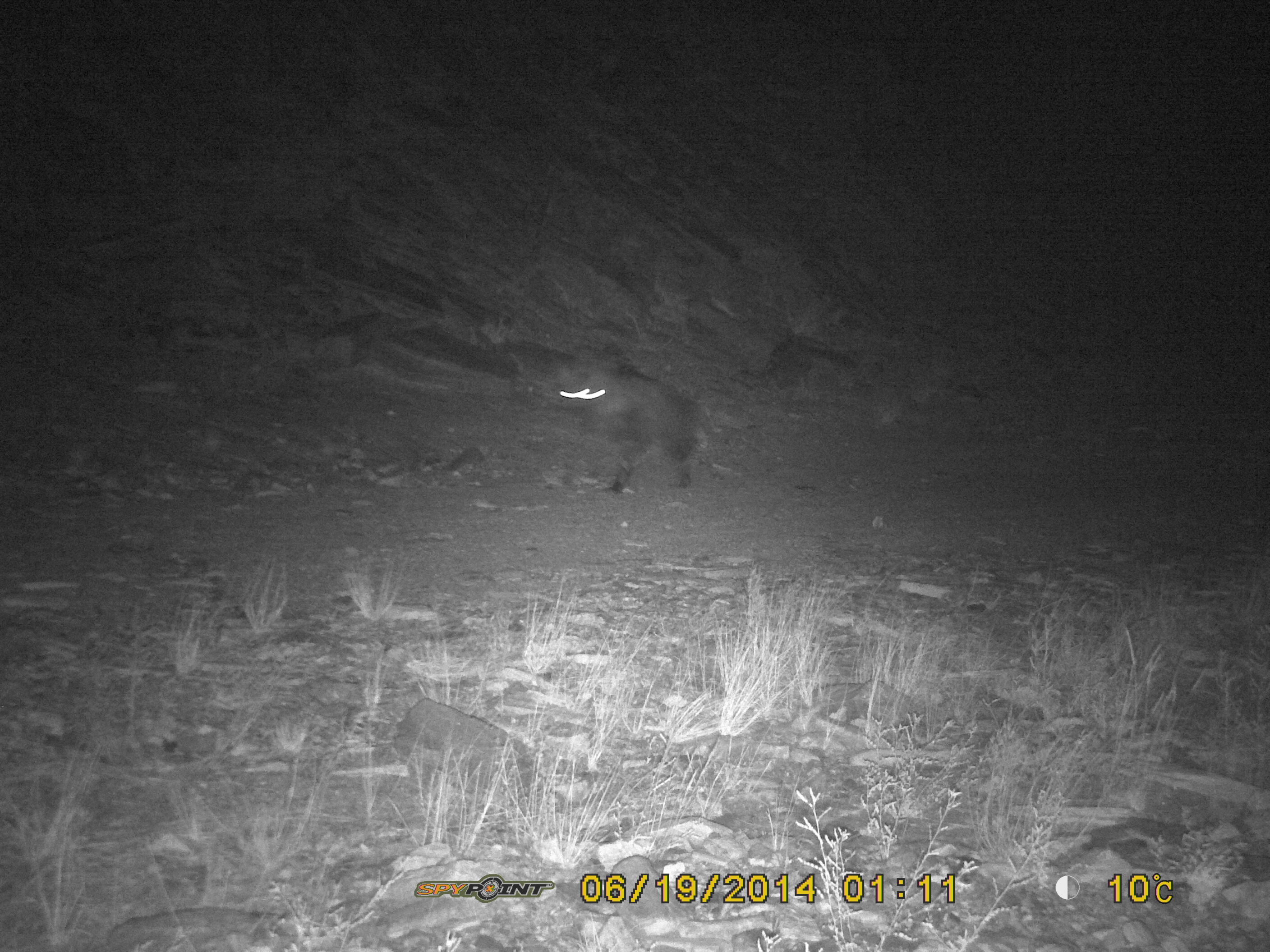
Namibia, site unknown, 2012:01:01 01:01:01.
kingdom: Animalia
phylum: Chordata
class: Mammalia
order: Carnivora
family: Hyaenidae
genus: Parahyaena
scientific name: Parahyaena brunnea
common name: brown hyena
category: hyaena brunnea